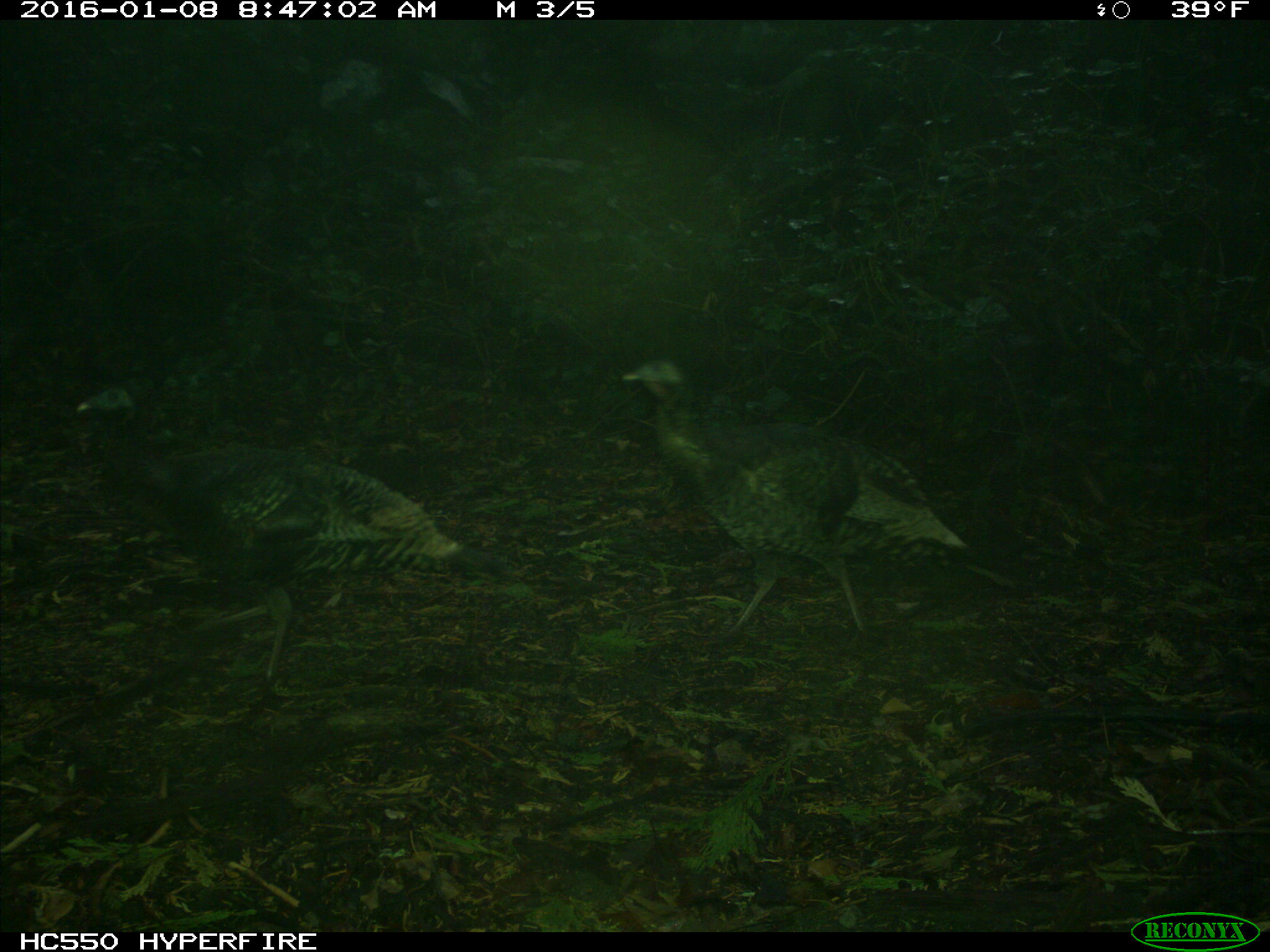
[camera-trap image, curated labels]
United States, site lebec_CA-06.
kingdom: Animalia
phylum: Chordata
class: Aves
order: Galliformes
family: Phasianidae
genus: Meleagris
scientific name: Meleagris gallopavo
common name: wild turkey